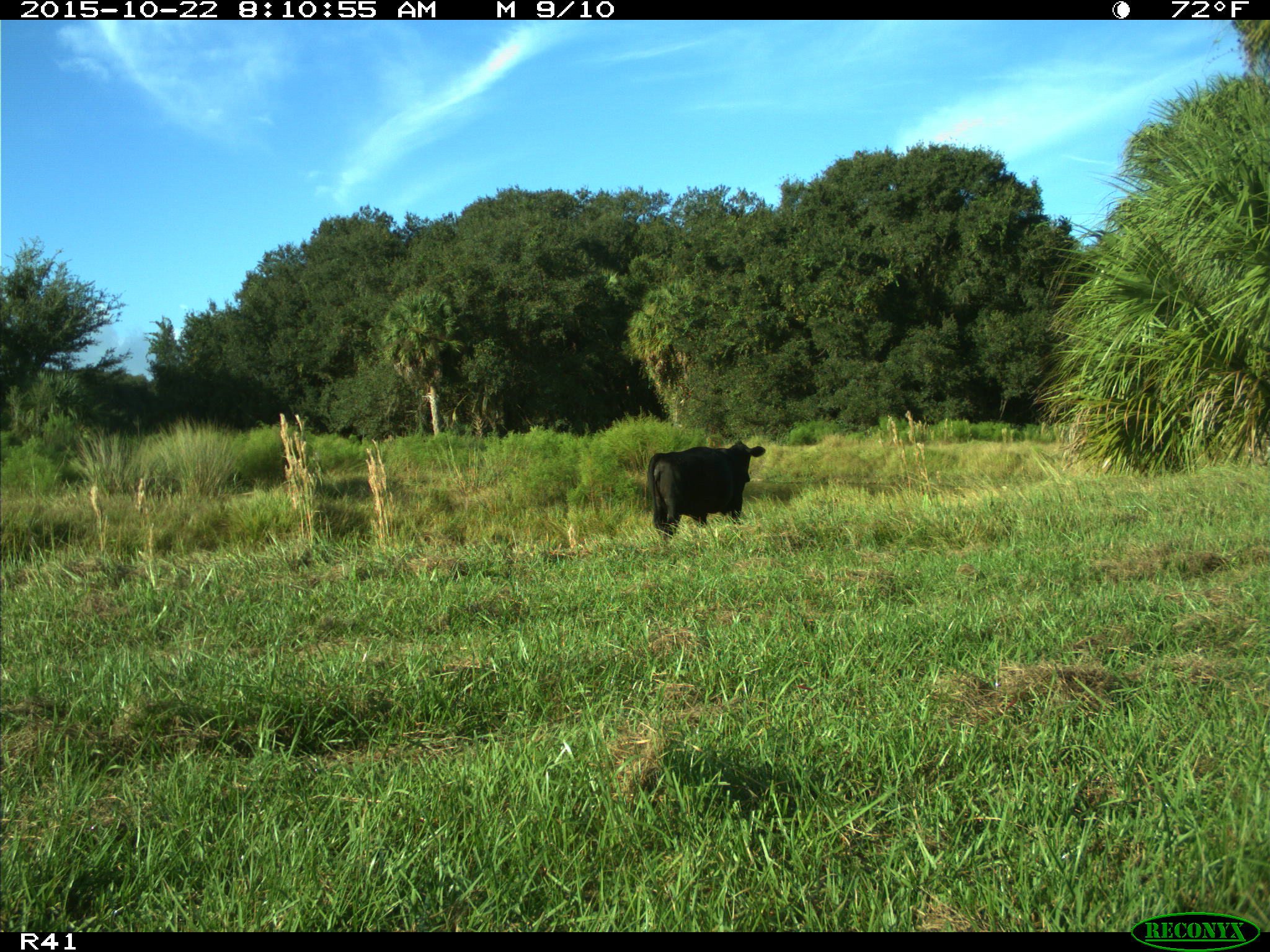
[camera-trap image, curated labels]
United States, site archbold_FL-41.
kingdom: Animalia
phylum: Chordata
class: Mammalia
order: Artiodactyla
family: Bovidae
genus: Bos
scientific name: Bos taurus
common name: domestic cow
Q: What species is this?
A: Bos taurus (domestic cow).